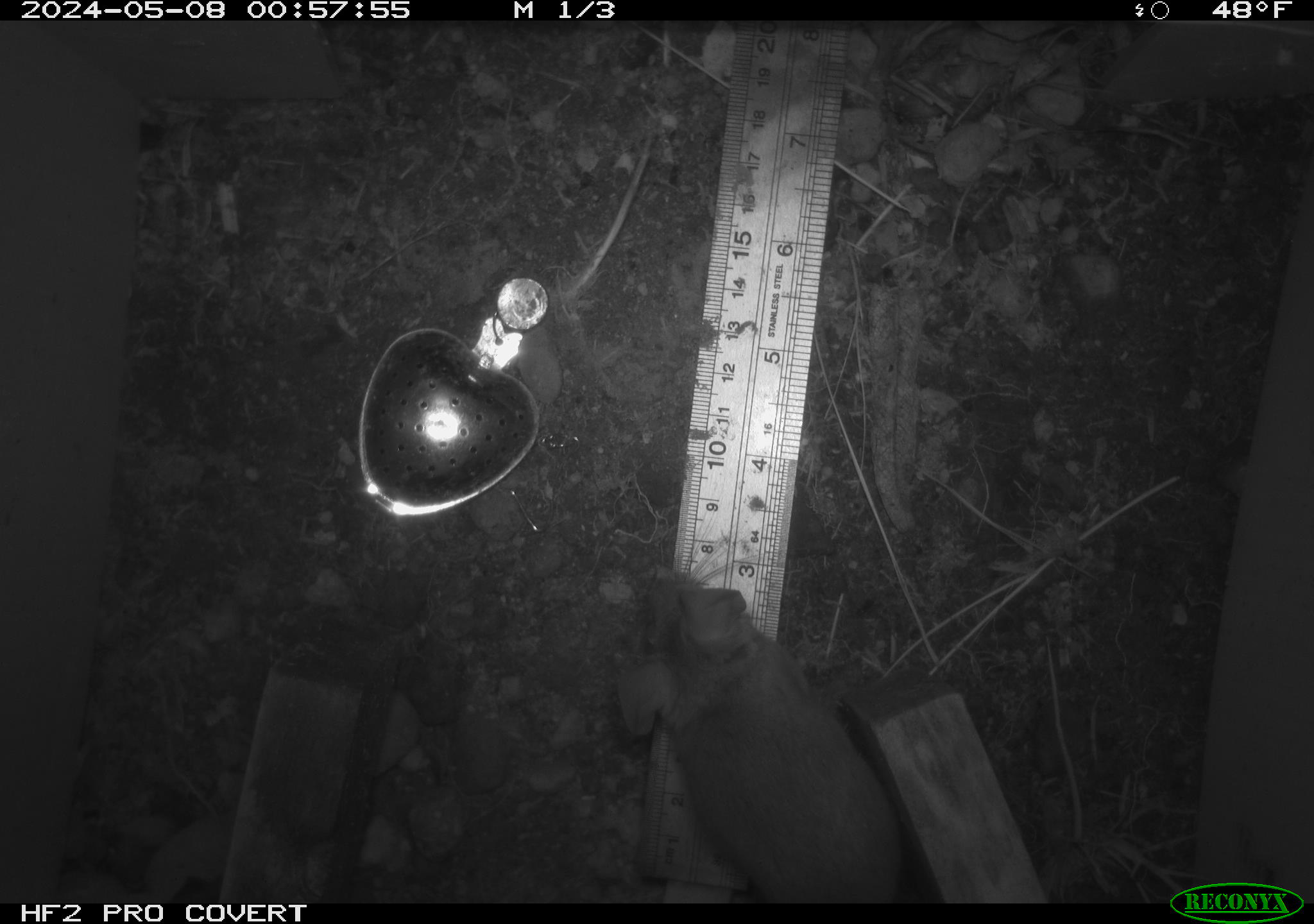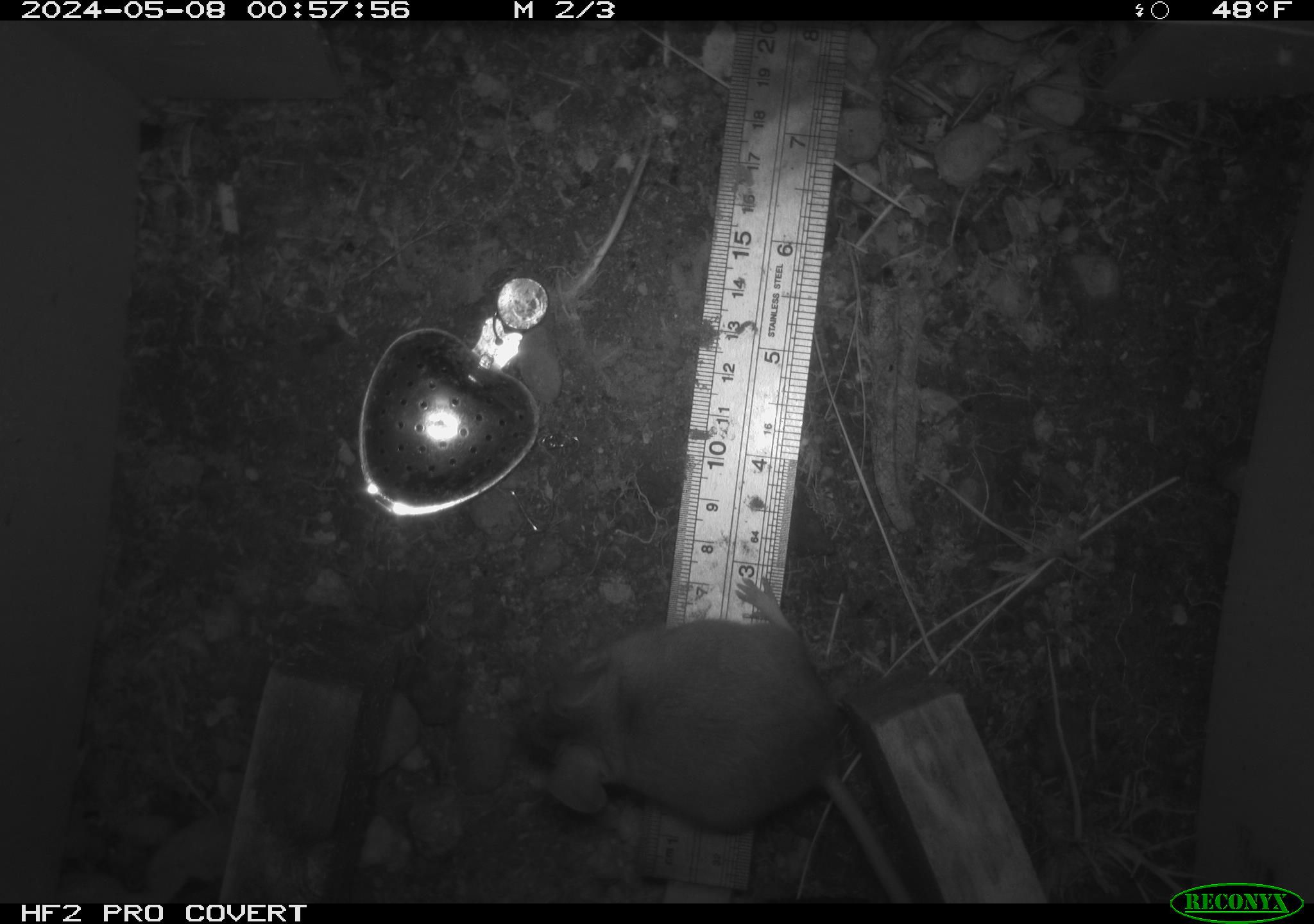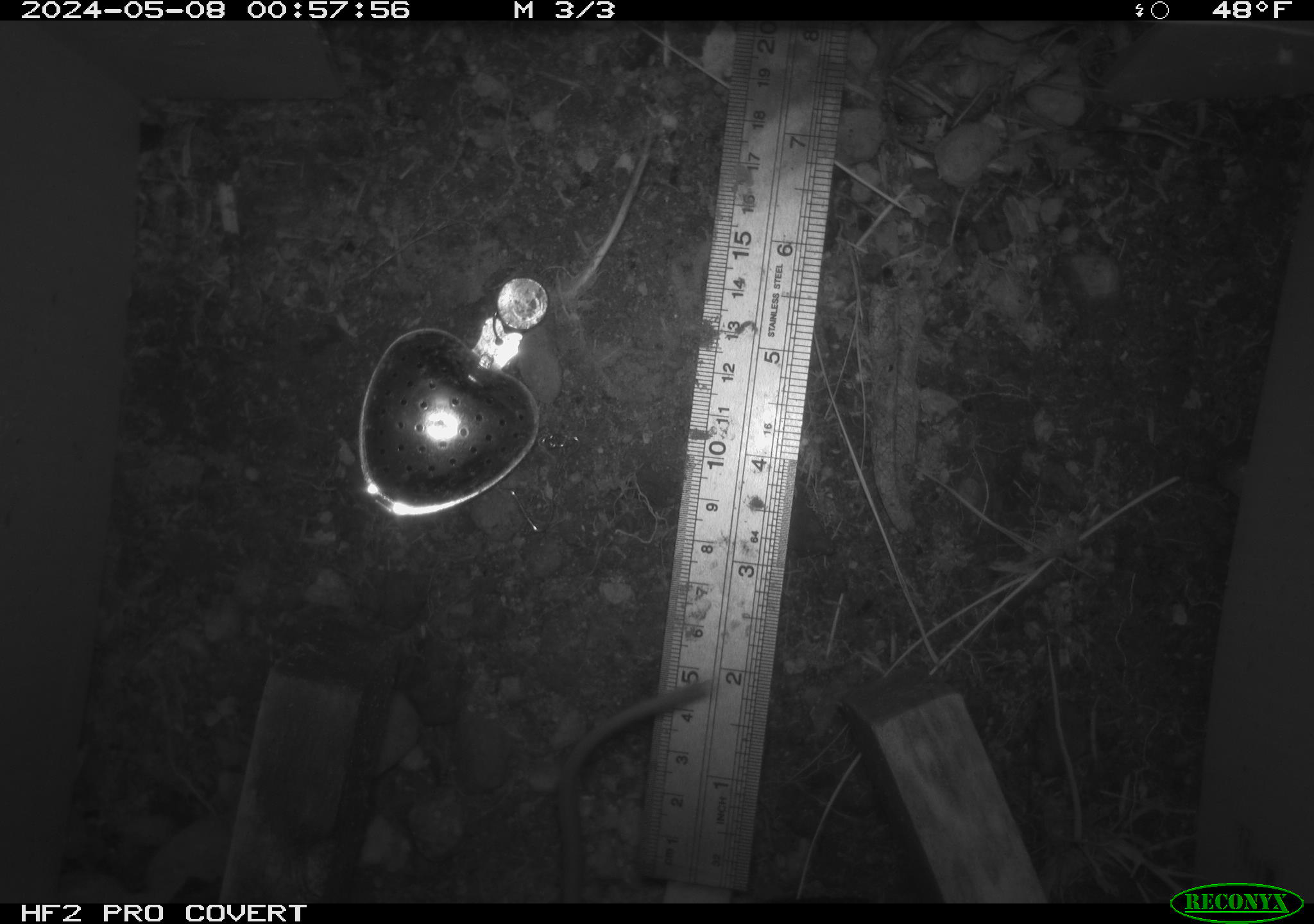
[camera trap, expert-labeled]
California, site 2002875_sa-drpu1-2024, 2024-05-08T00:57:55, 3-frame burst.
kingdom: Animalia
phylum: Chordata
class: Mammalia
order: Rodentia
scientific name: Rodentia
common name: mouse species